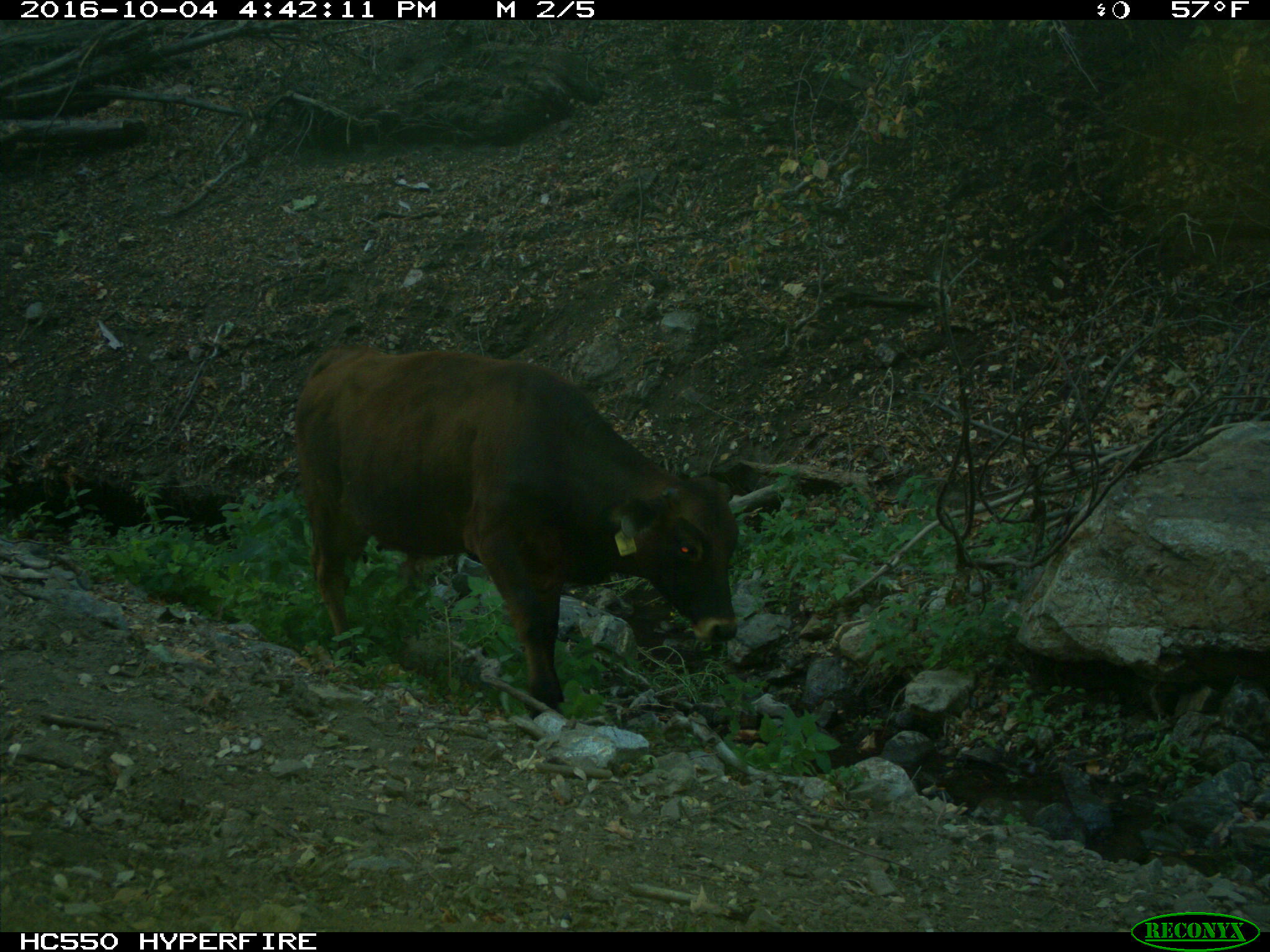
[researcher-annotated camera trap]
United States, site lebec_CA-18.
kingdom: Animalia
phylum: Chordata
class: Mammalia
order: Artiodactyla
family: Bovidae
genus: Bos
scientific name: Bos taurus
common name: domestic cow